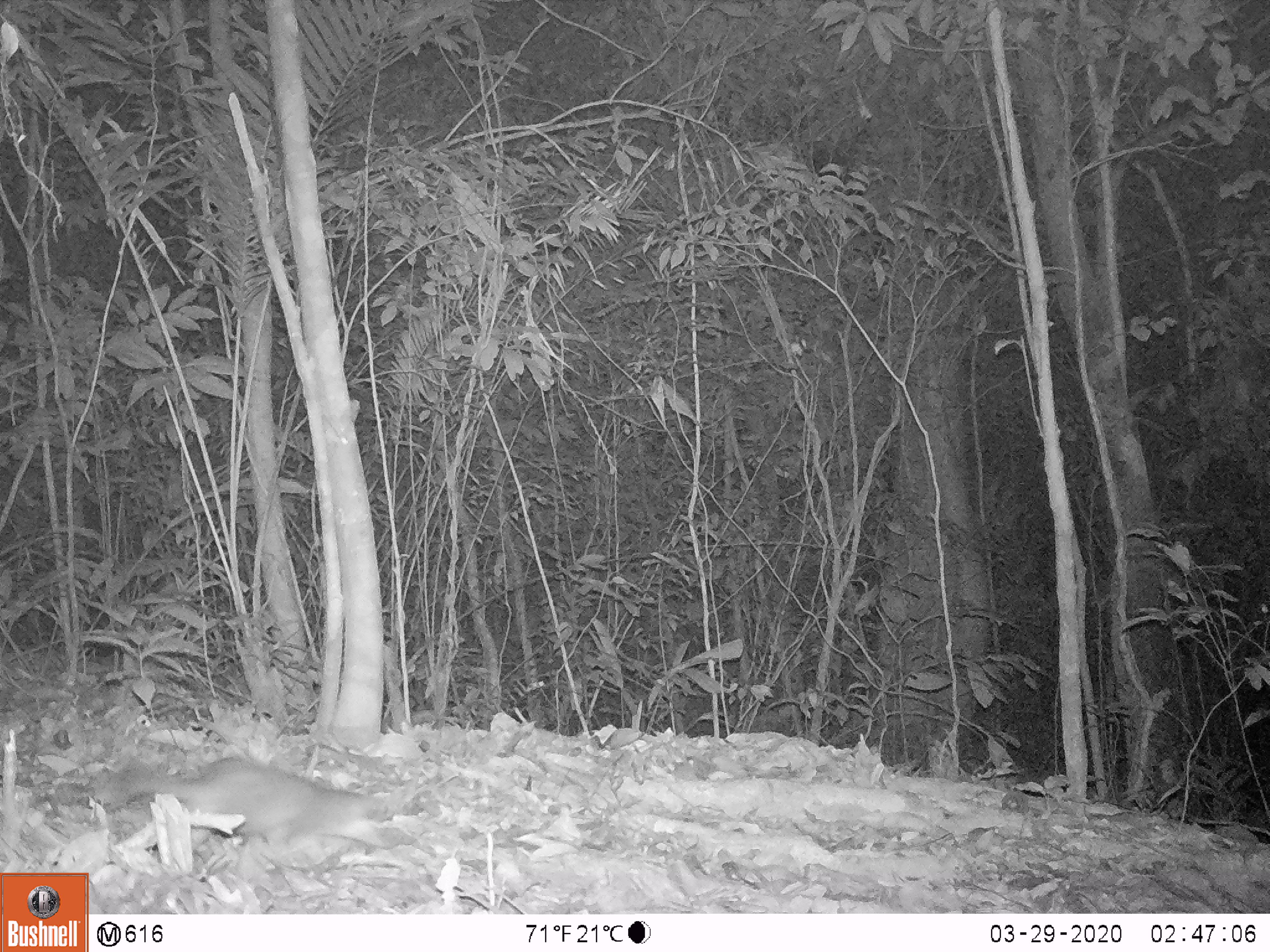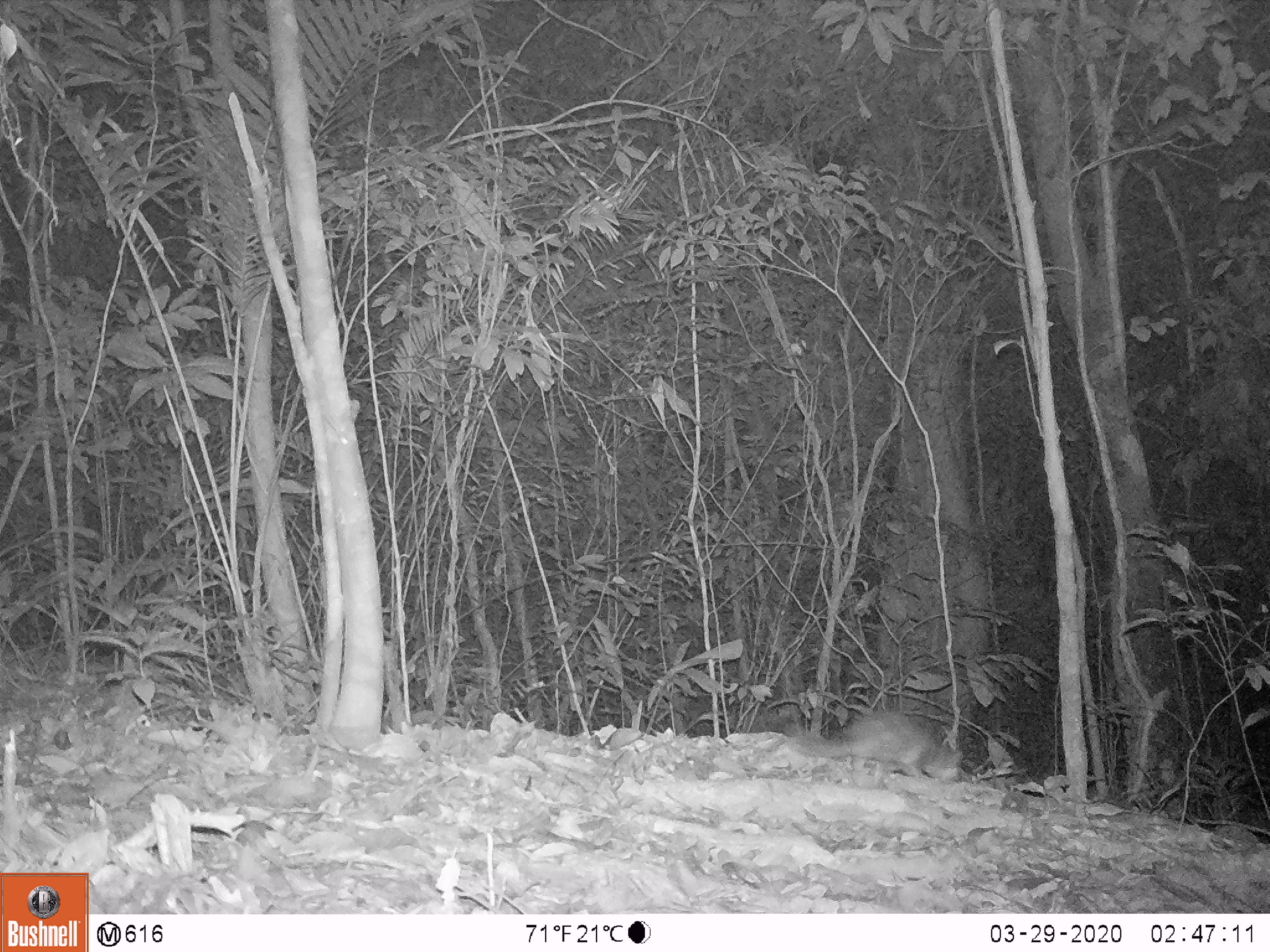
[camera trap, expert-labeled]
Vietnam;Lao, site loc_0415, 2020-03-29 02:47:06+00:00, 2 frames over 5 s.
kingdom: Animalia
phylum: Chordata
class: Mammalia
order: Carnivora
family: Mustelidae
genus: Melogale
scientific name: Melogale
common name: ferret badger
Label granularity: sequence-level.